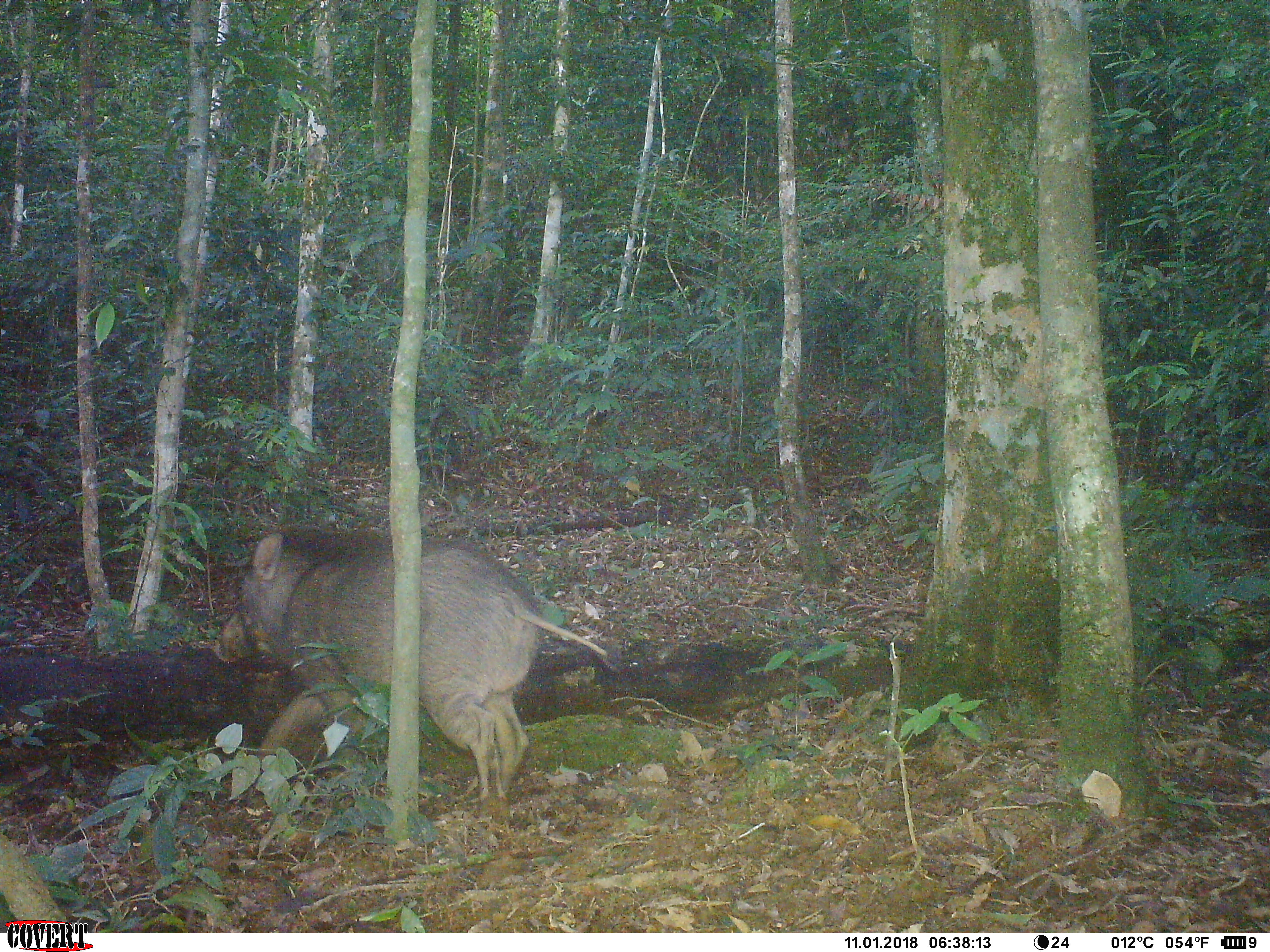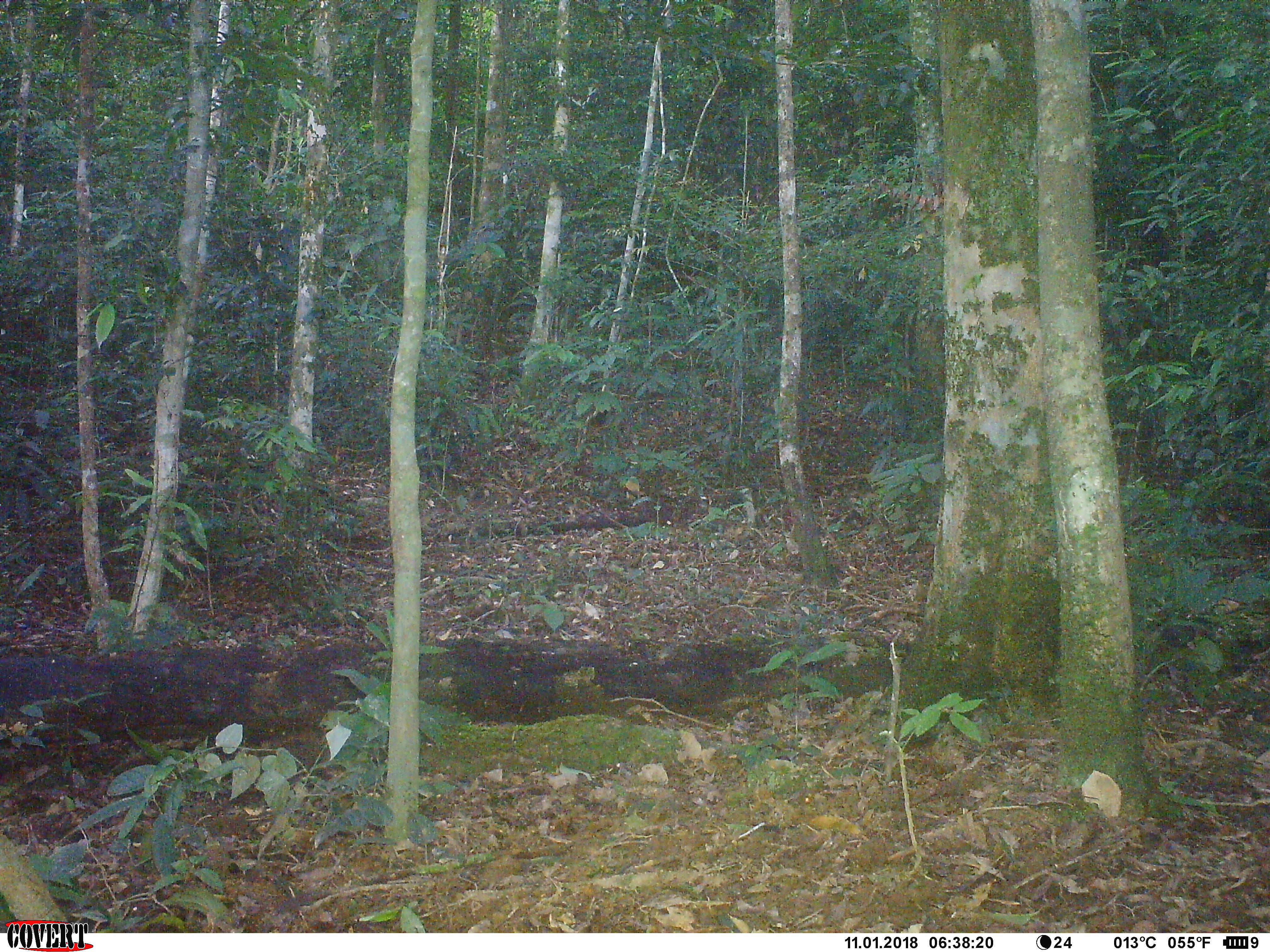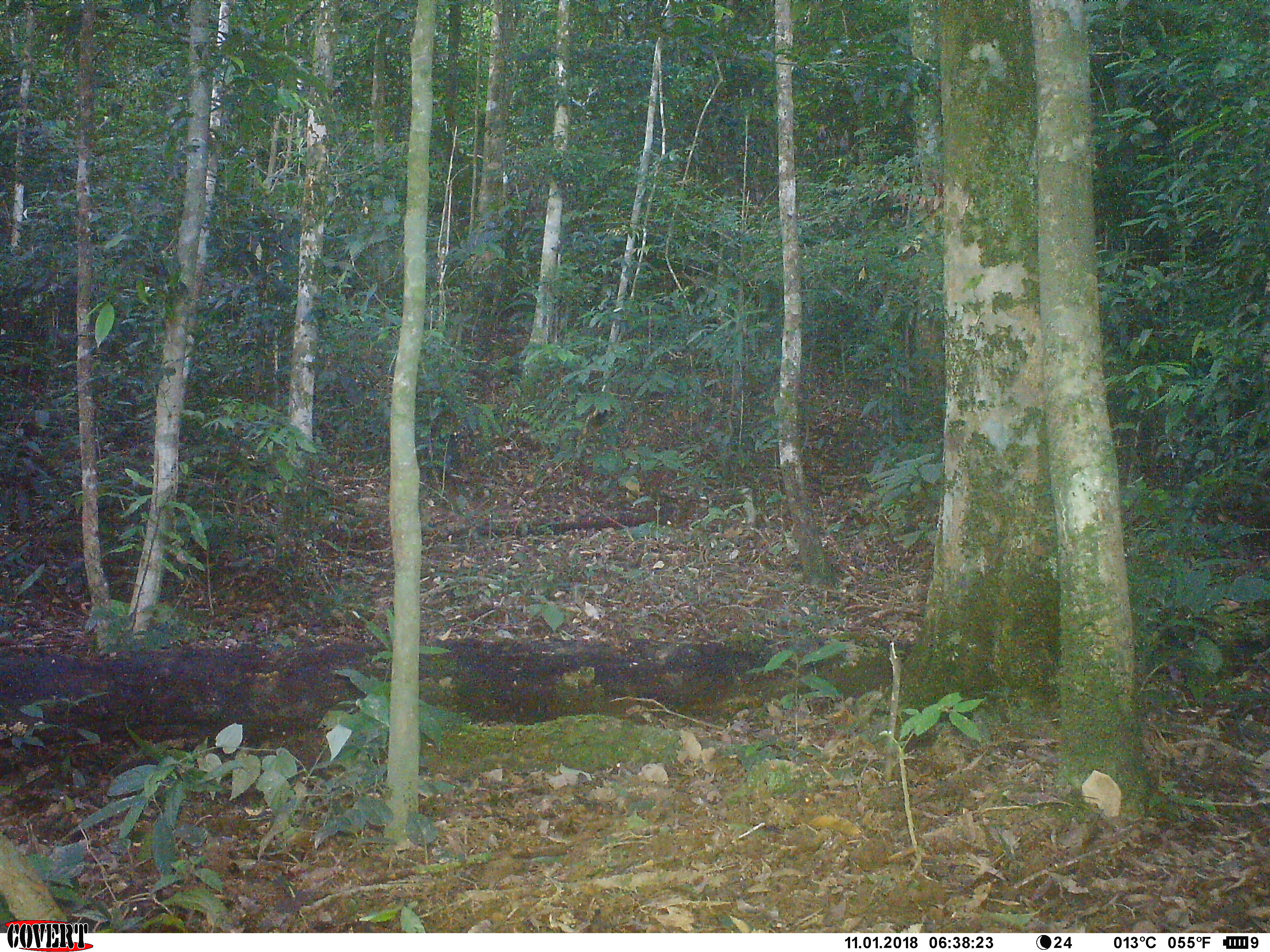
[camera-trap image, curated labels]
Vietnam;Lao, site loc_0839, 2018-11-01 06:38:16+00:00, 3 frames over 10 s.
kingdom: Animalia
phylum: Chordata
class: Mammalia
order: Artiodactyla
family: Suidae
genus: Sus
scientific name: Sus scrofa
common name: eurasian wild pig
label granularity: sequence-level